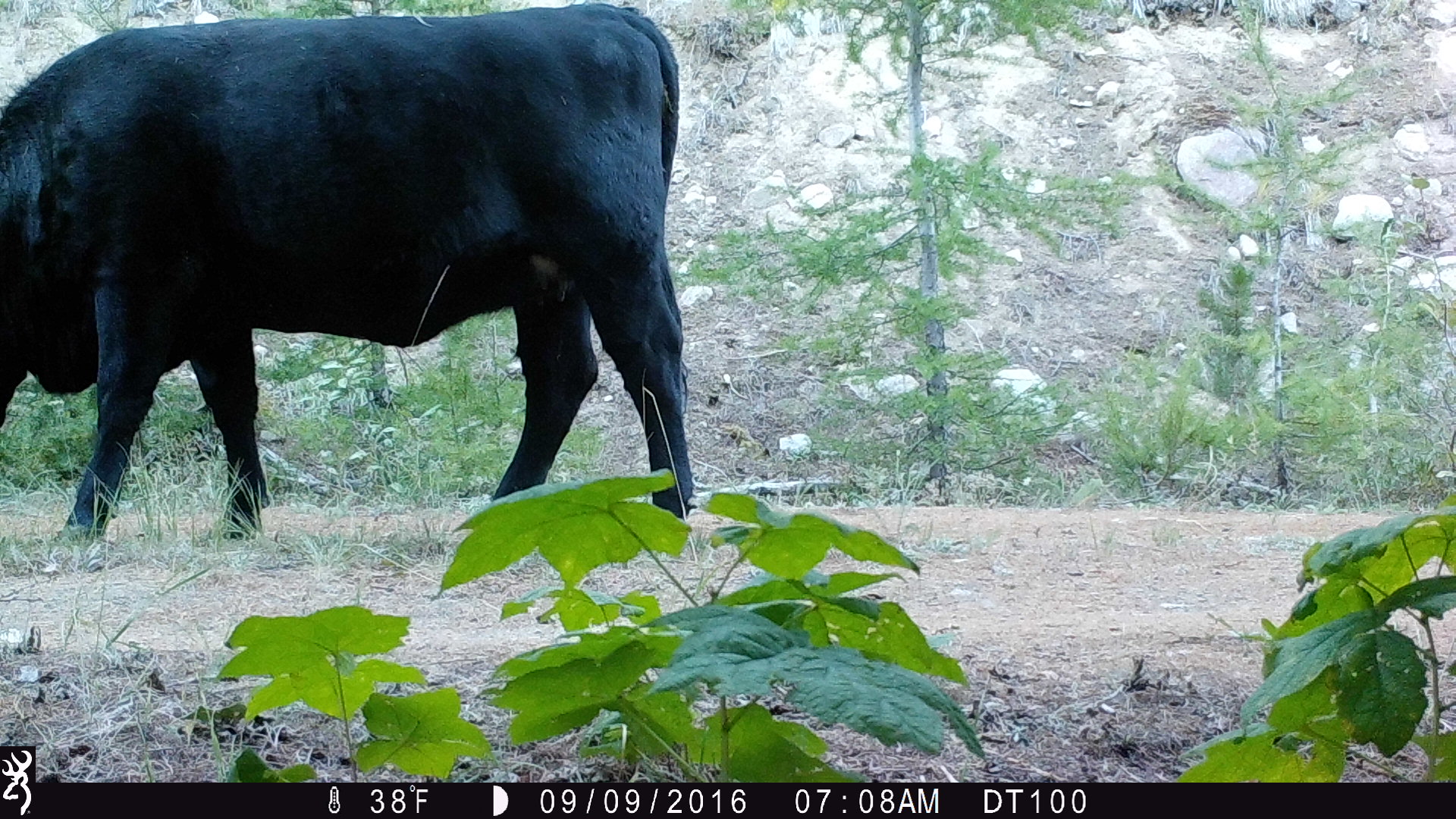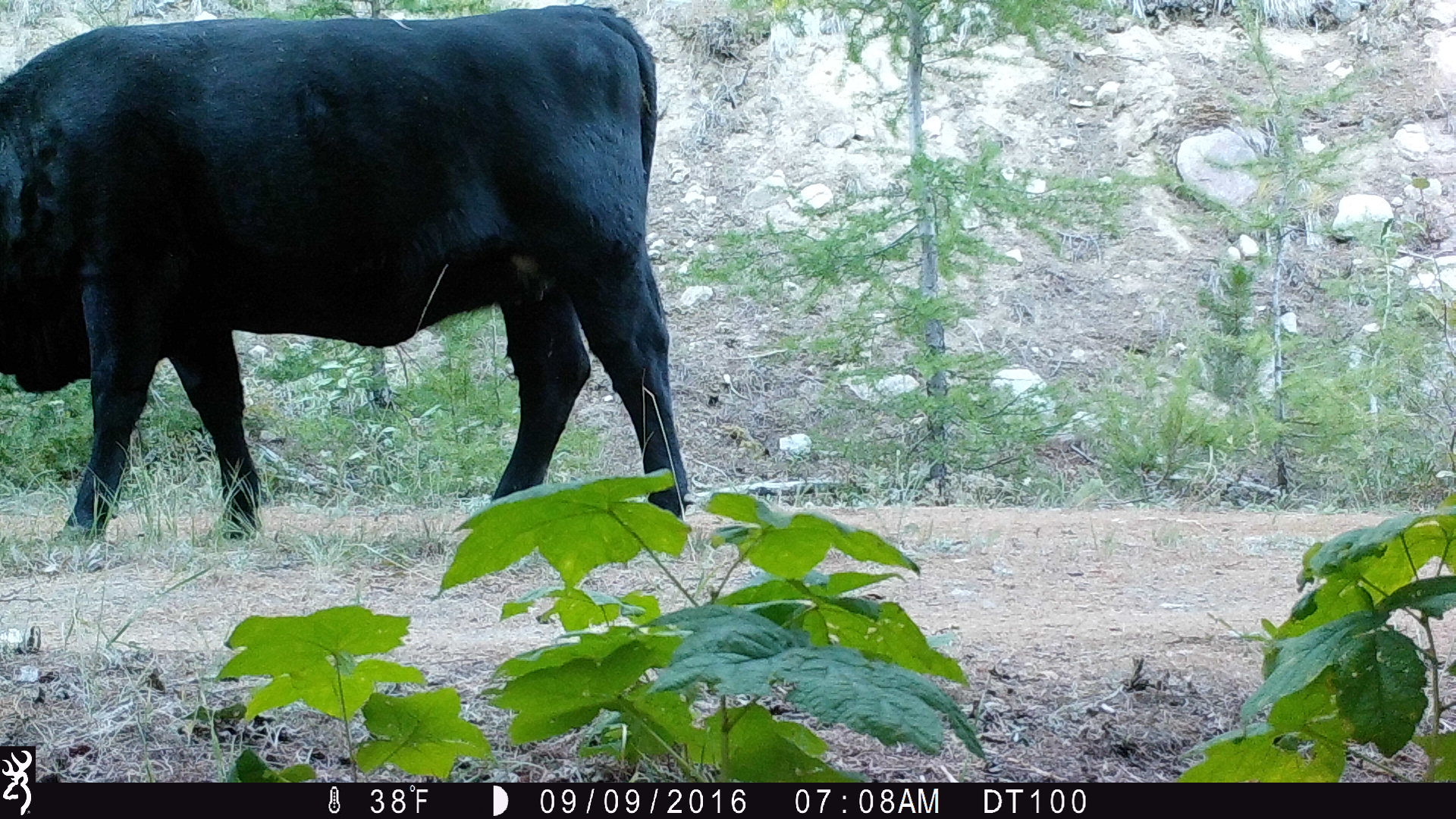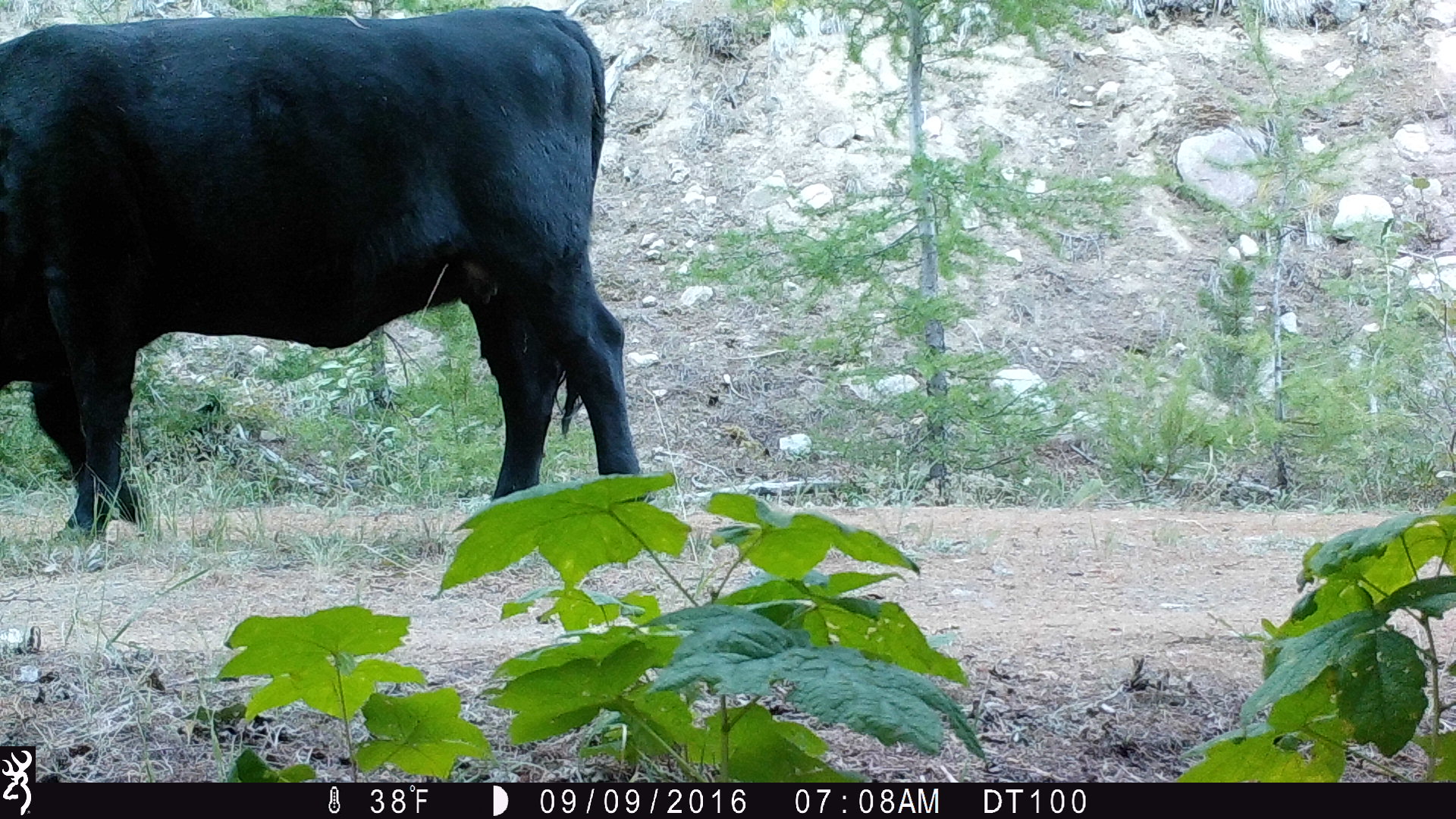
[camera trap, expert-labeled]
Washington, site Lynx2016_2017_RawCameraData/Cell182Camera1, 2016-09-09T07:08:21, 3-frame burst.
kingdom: Animalia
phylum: Chordata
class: Mammalia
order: Artiodactyla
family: Bovidae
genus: Bos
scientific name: Bos taurus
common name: domestic cattle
Domestic cattle (Bos taurus). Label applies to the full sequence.